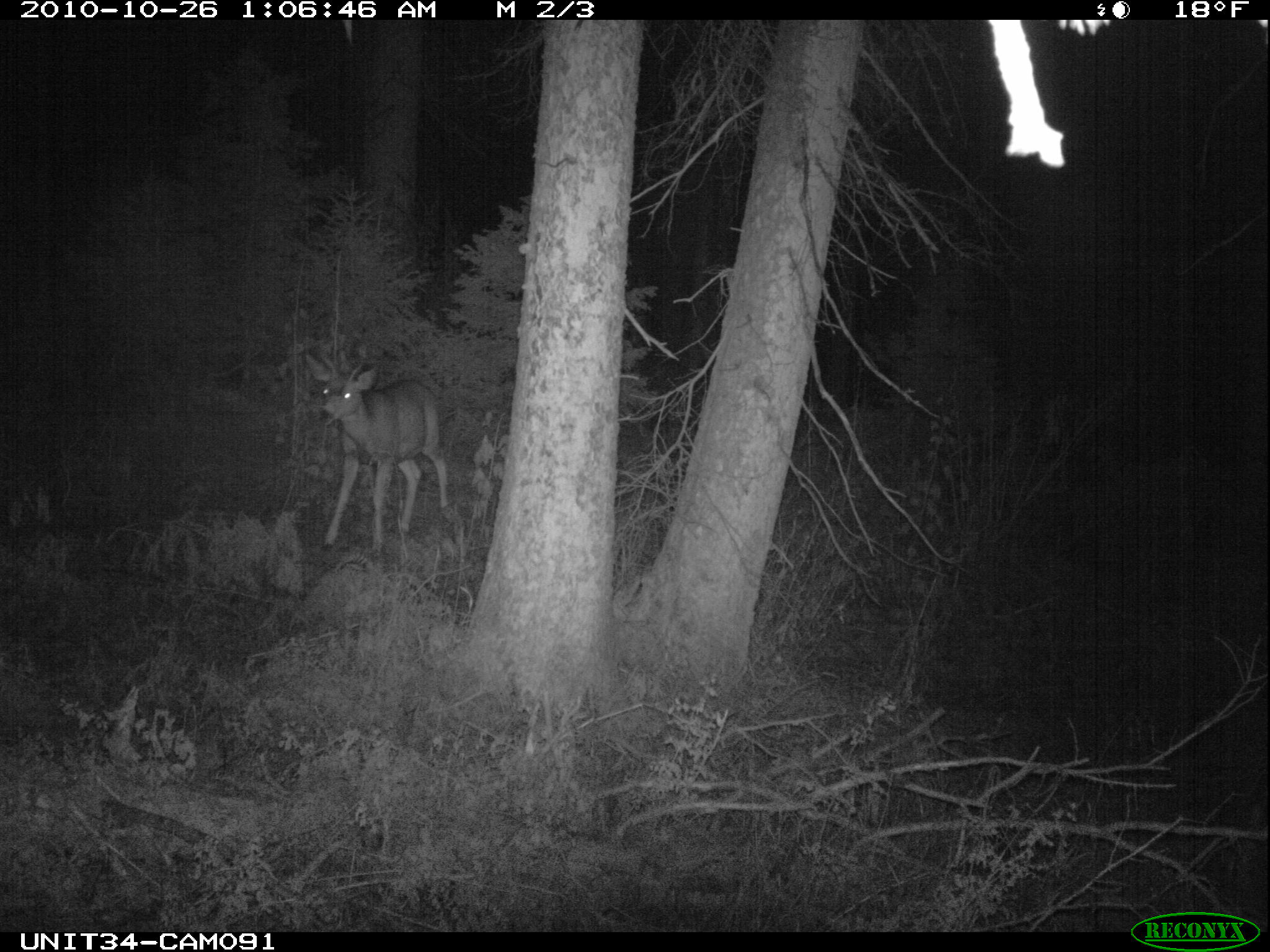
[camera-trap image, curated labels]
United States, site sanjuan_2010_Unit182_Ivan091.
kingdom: Animalia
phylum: Chordata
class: Mammalia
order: Artiodactyla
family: Cervidae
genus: Odocoileus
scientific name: Odocoileus hemionus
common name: mule deer